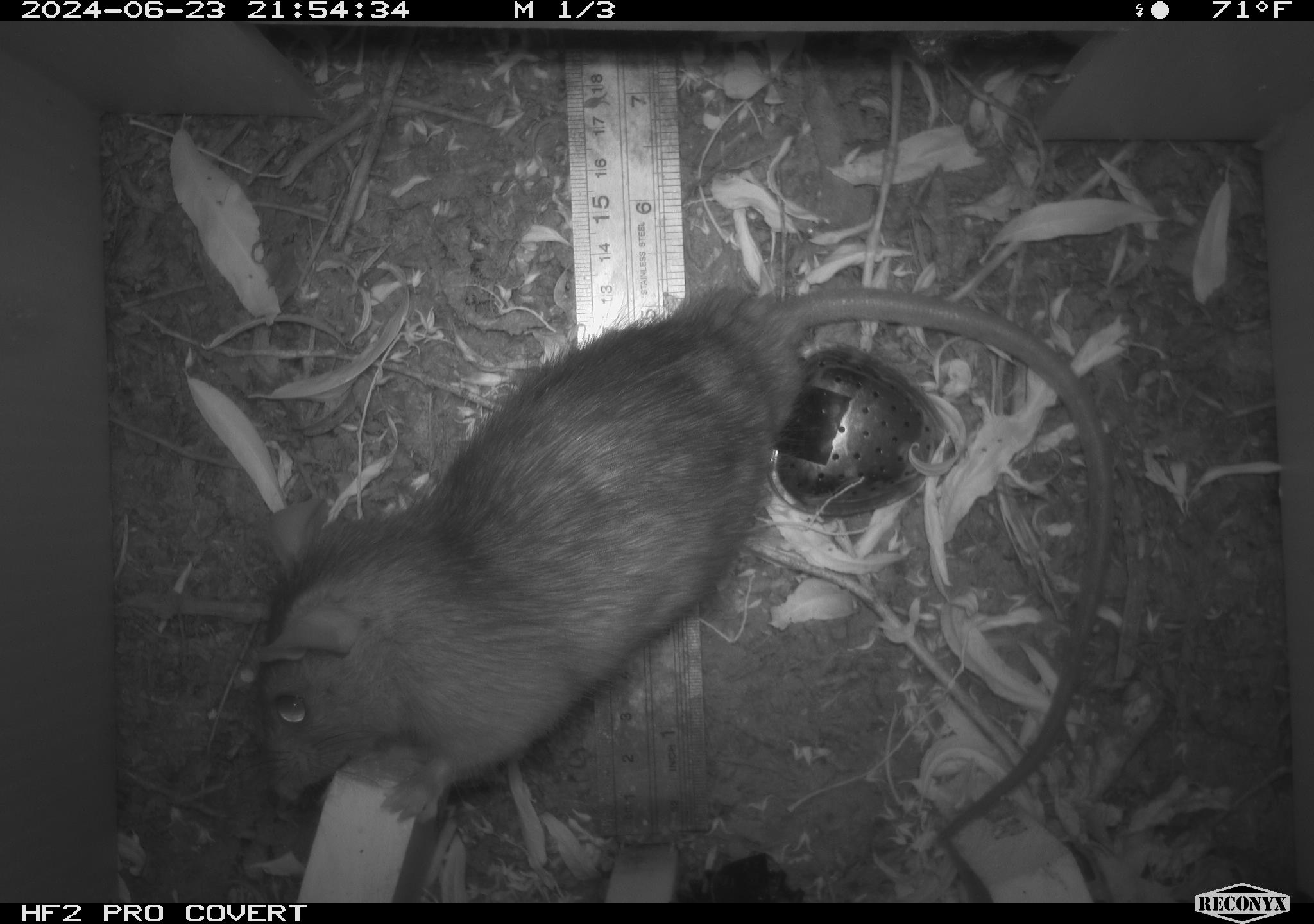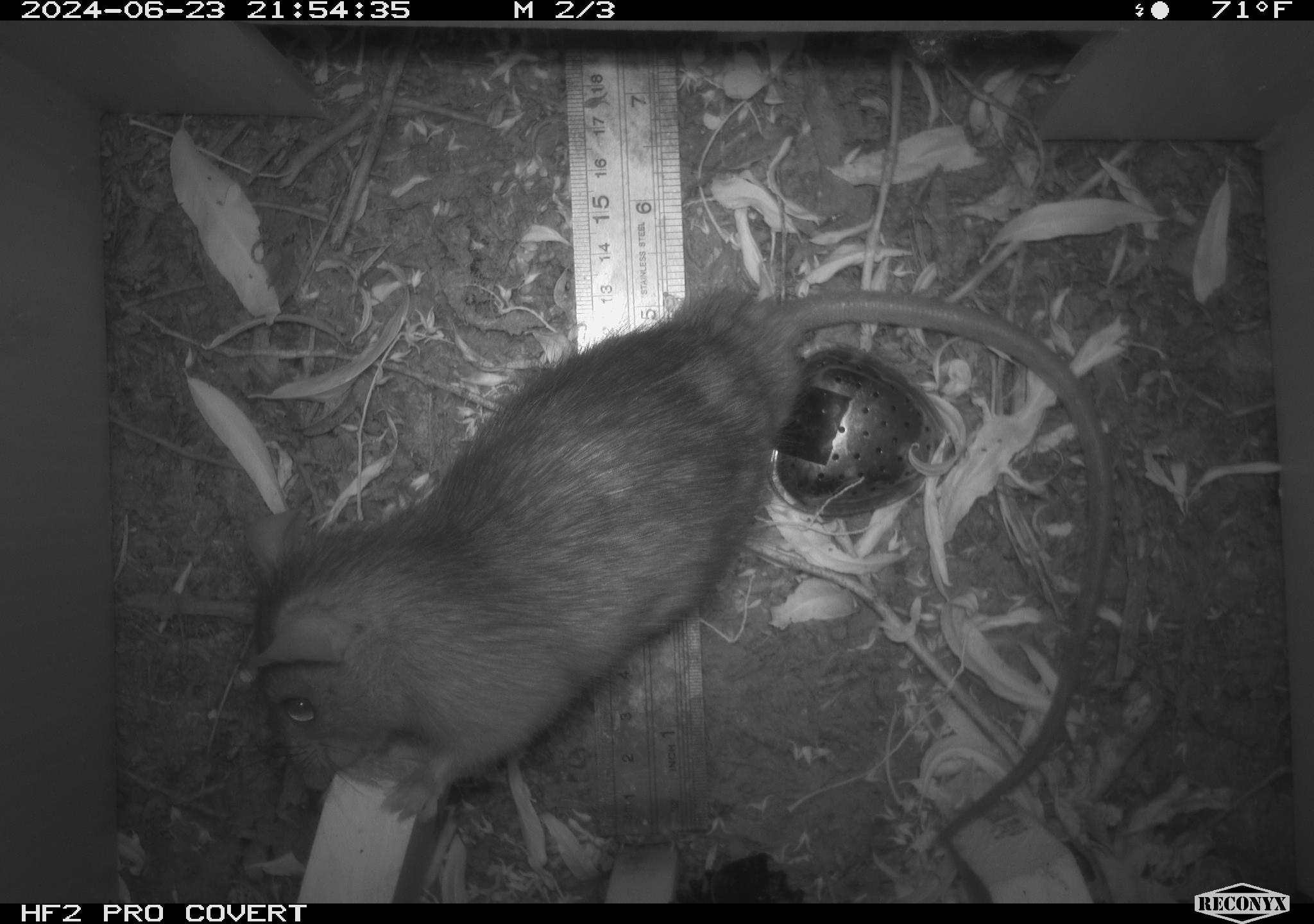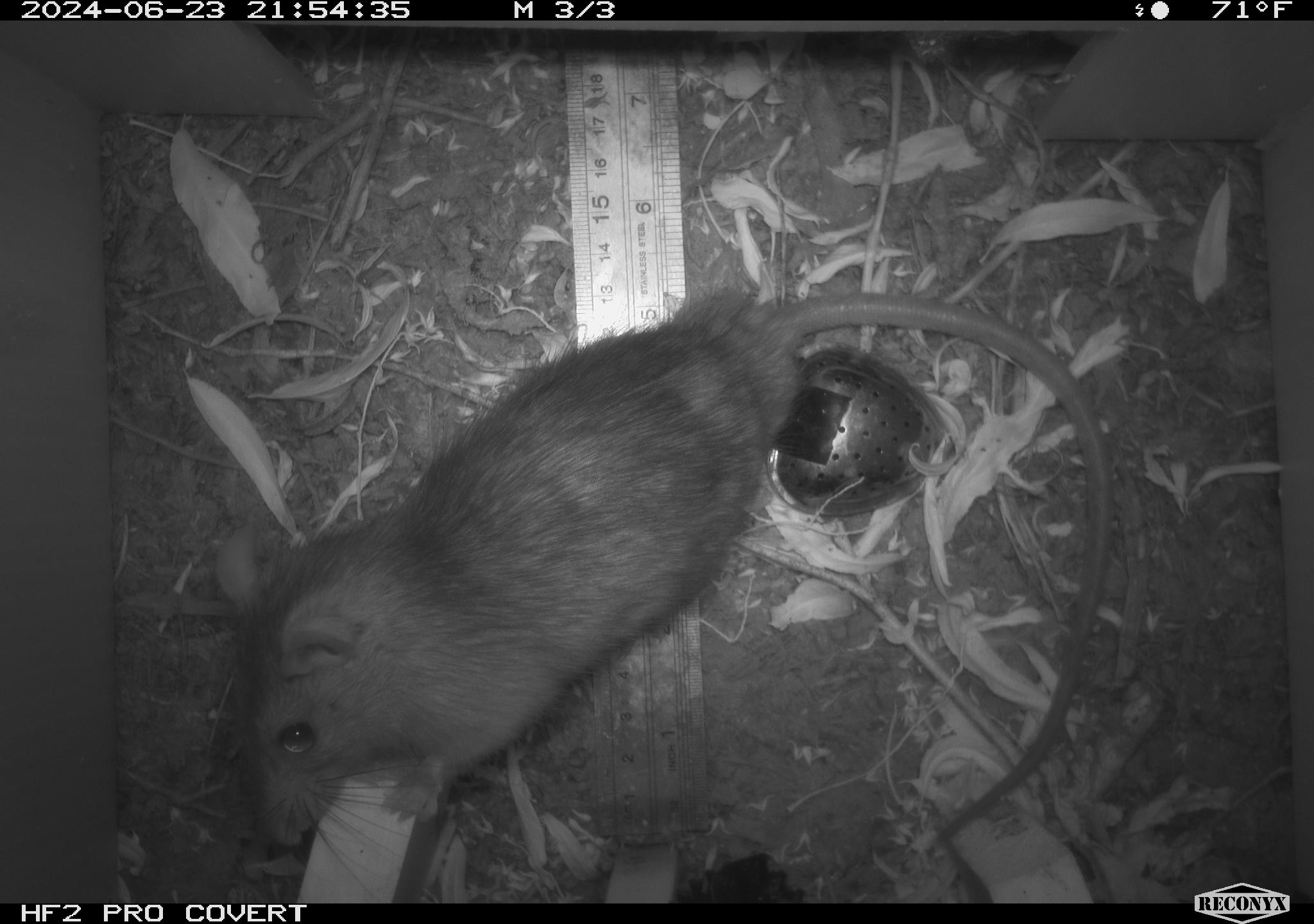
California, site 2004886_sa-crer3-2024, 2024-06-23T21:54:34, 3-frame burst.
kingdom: Animalia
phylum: Chordata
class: Mammalia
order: Rodentia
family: Muridae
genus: Rattus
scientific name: Rattus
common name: rat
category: rattus species